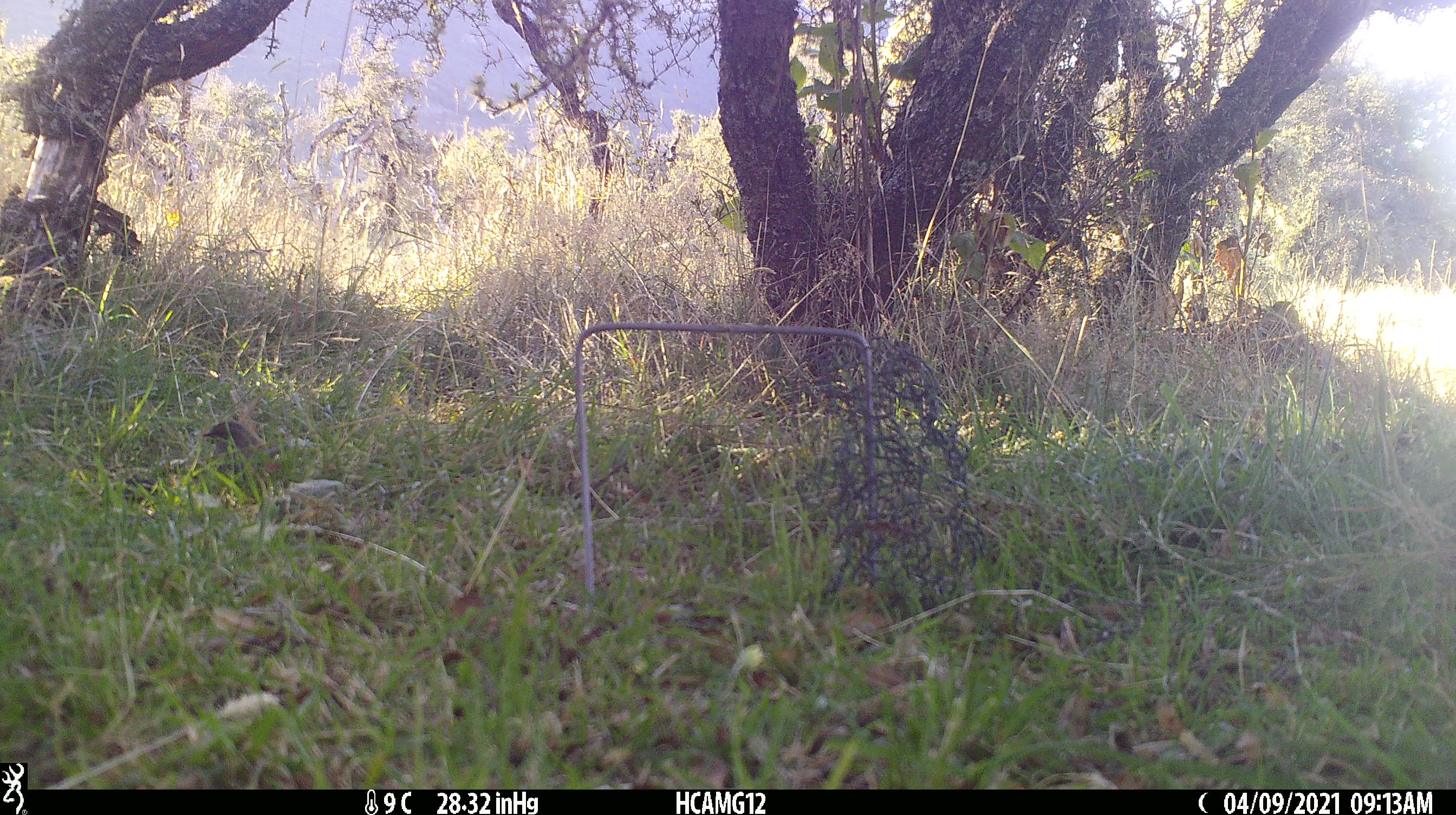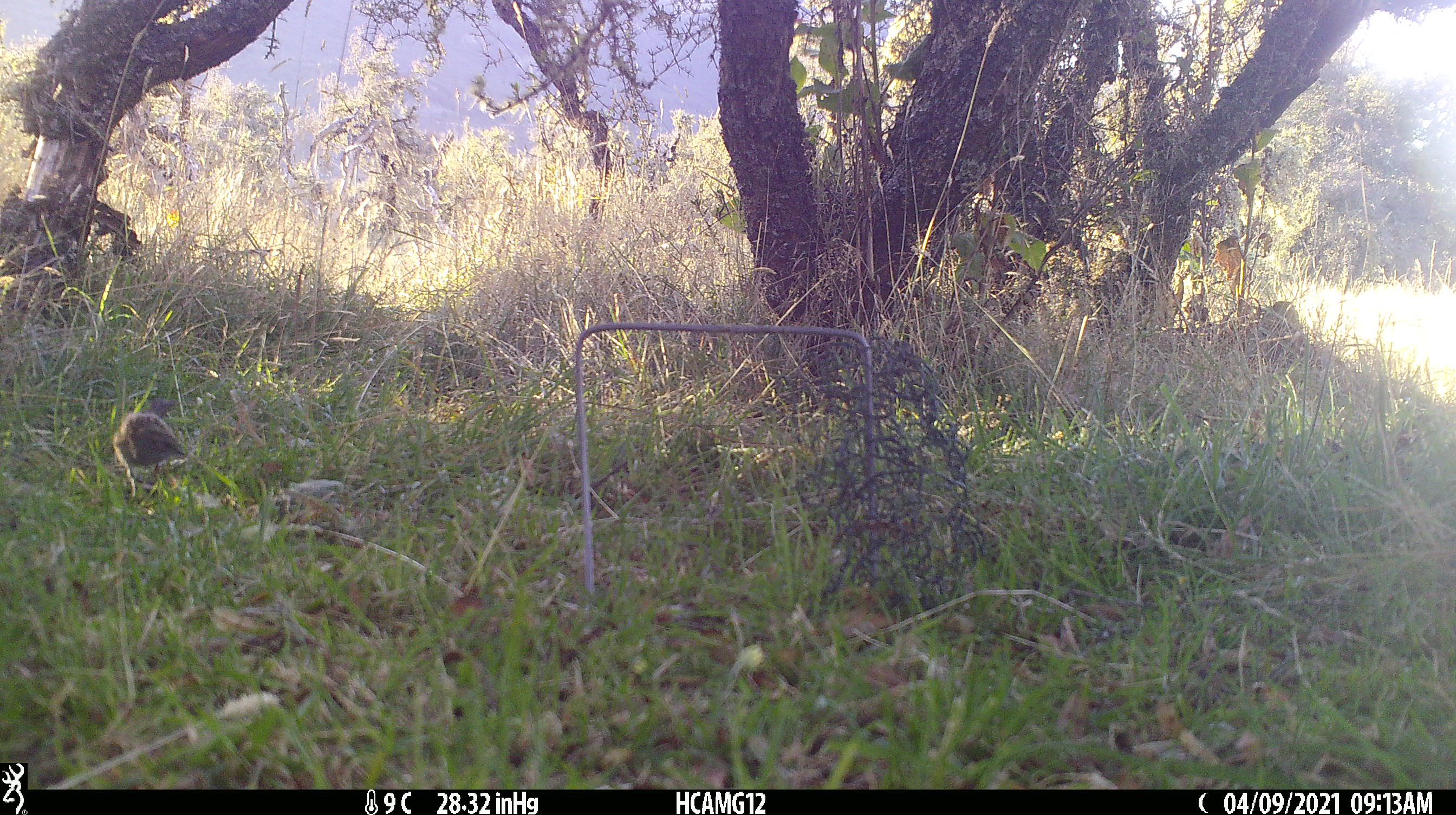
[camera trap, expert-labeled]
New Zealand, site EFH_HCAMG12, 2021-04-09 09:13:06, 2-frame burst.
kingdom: Animalia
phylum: Chordata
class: Aves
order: Passeriformes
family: Prunellidae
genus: Prunella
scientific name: Prunella modularis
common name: dunnock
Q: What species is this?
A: Dunnock (Prunella modularis).